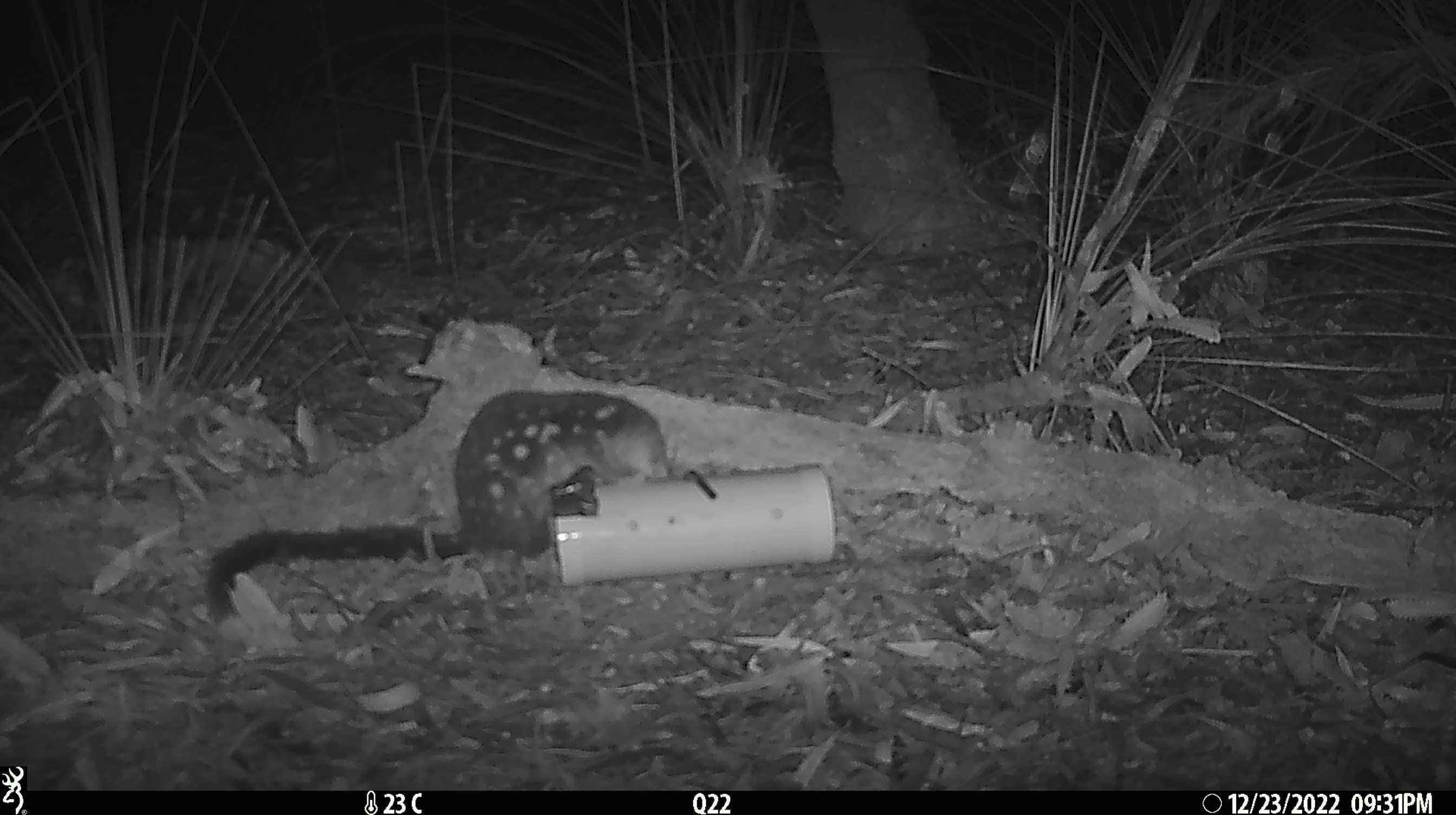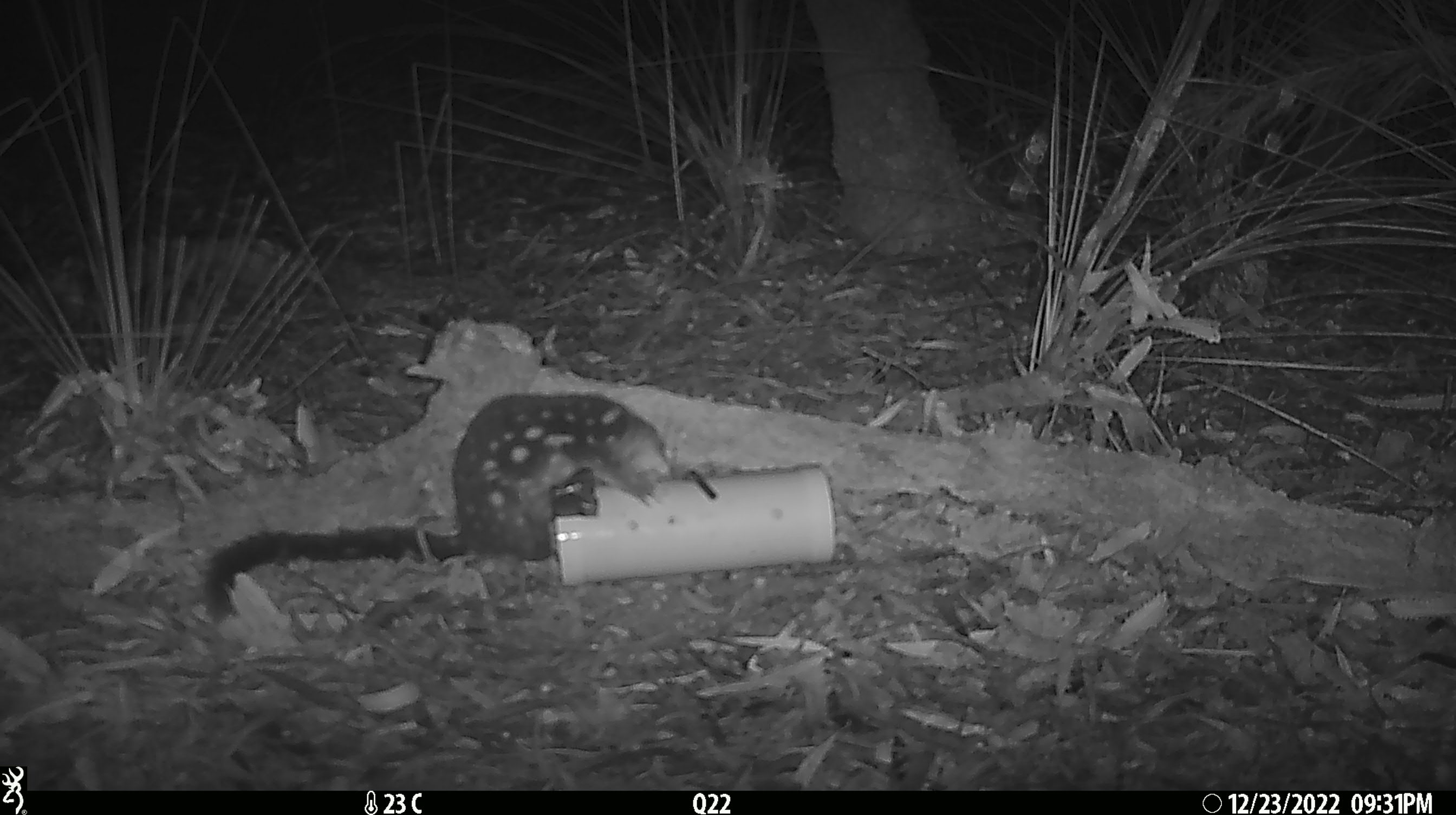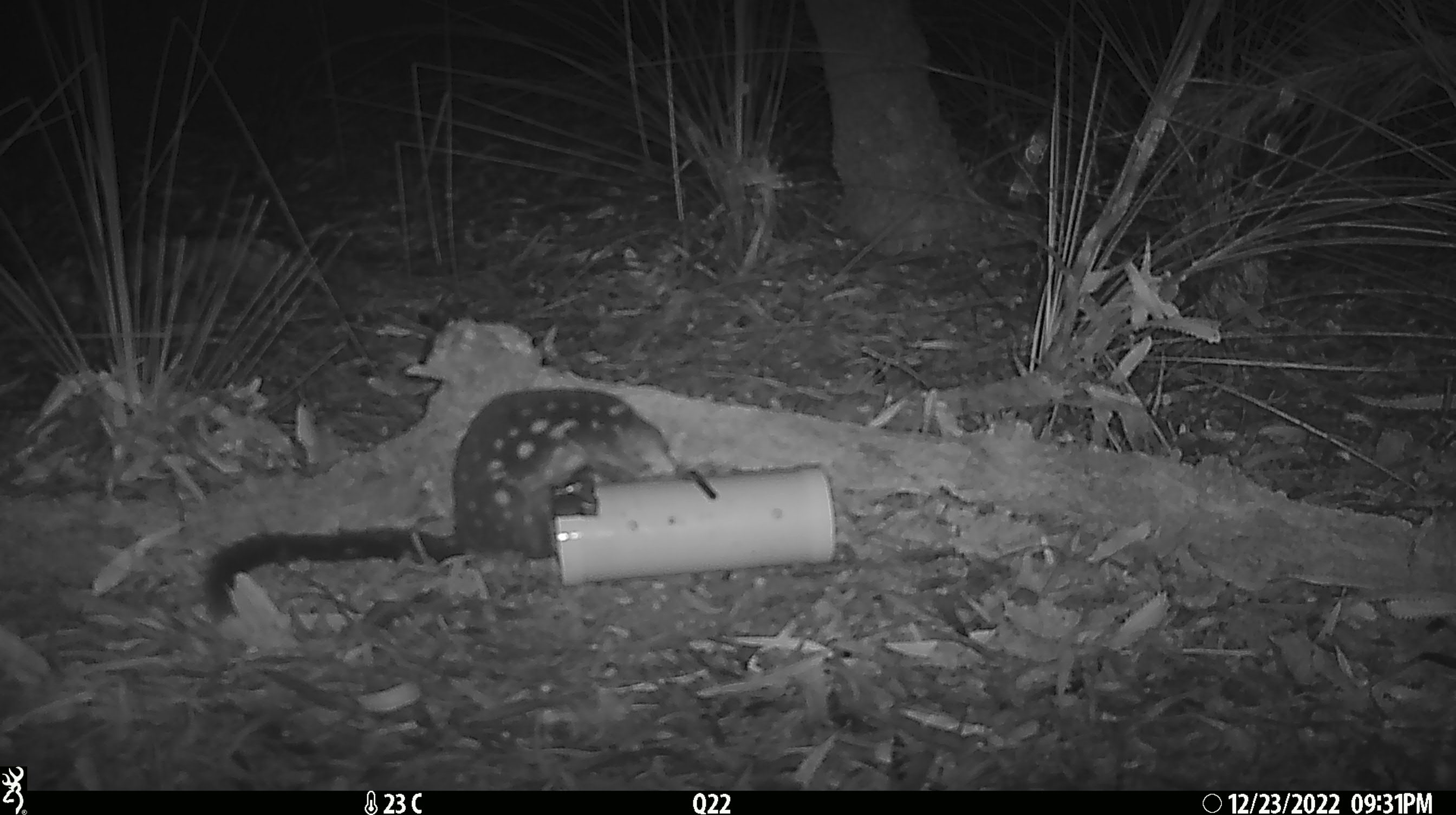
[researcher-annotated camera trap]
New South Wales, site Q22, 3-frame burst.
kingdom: Animalia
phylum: Chordata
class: Mammalia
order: Dasyuromorphia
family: Dasyuridae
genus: Dasyurus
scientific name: Dasyurus maculatus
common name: spotted-tailed quoll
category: quoll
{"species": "quoll (spotted-tailed quoll) (Dasyurus maculatus)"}